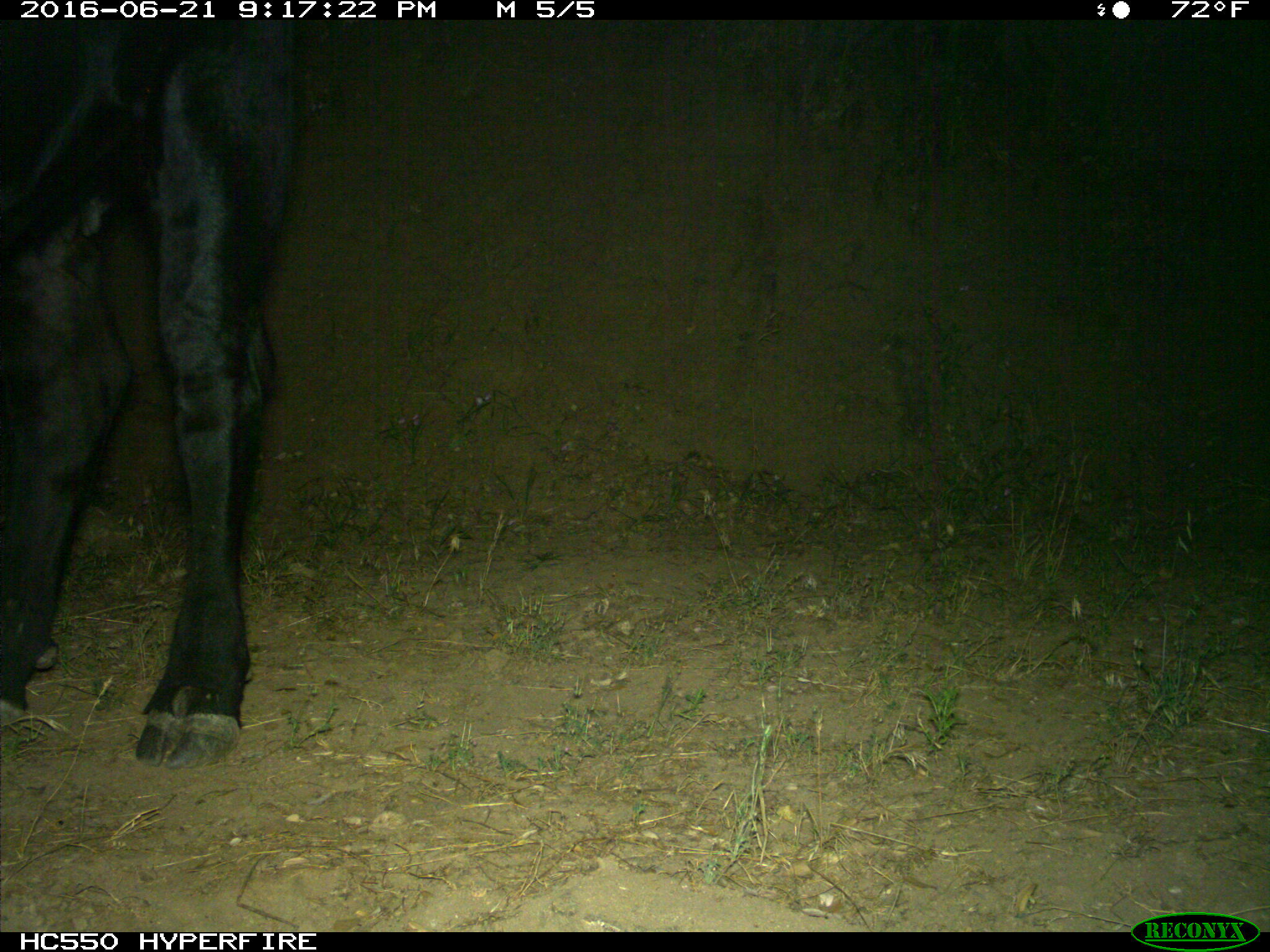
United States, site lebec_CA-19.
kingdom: Animalia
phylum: Chordata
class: Mammalia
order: Artiodactyla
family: Bovidae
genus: Bos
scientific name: Bos taurus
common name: domestic cow